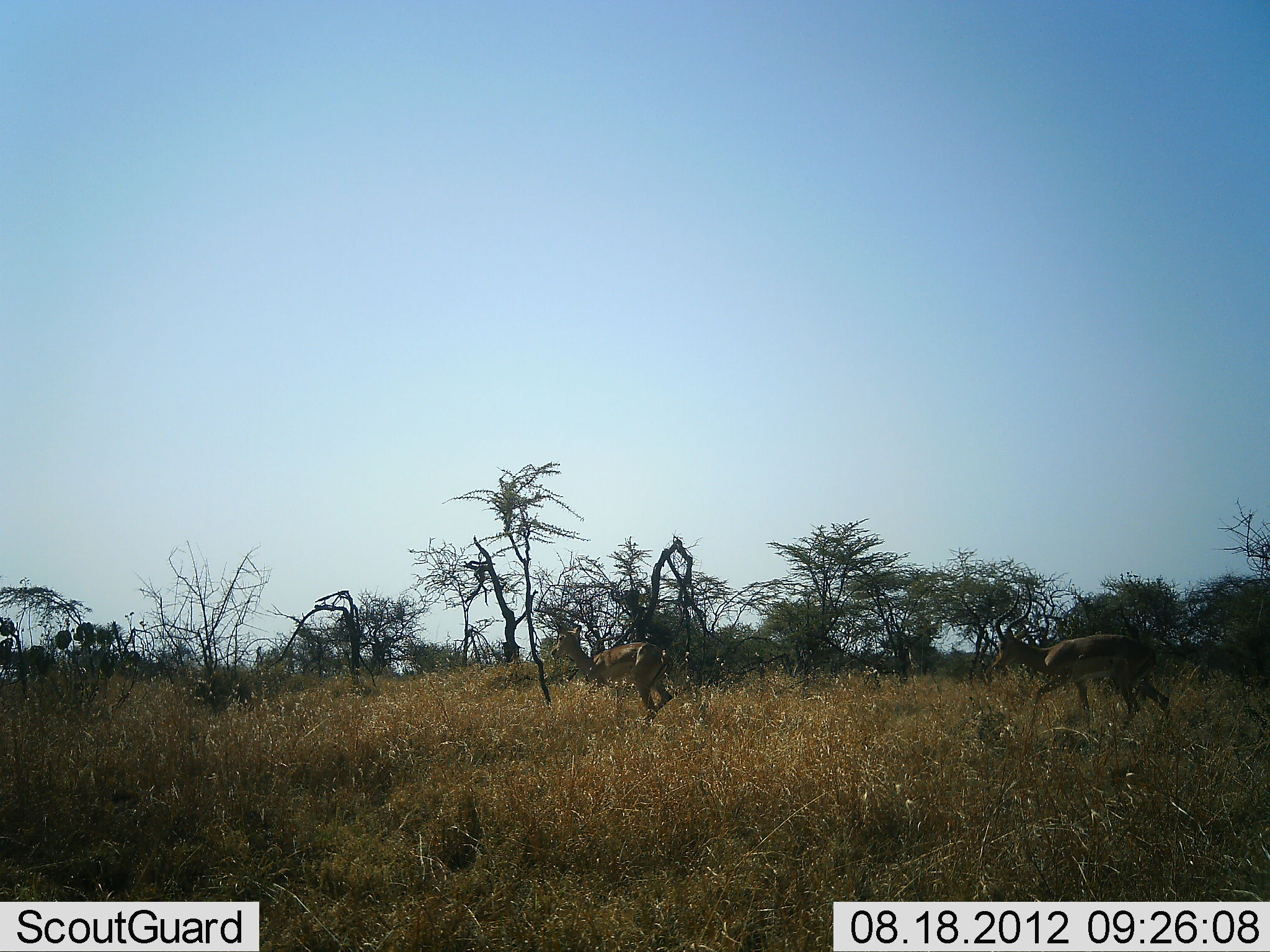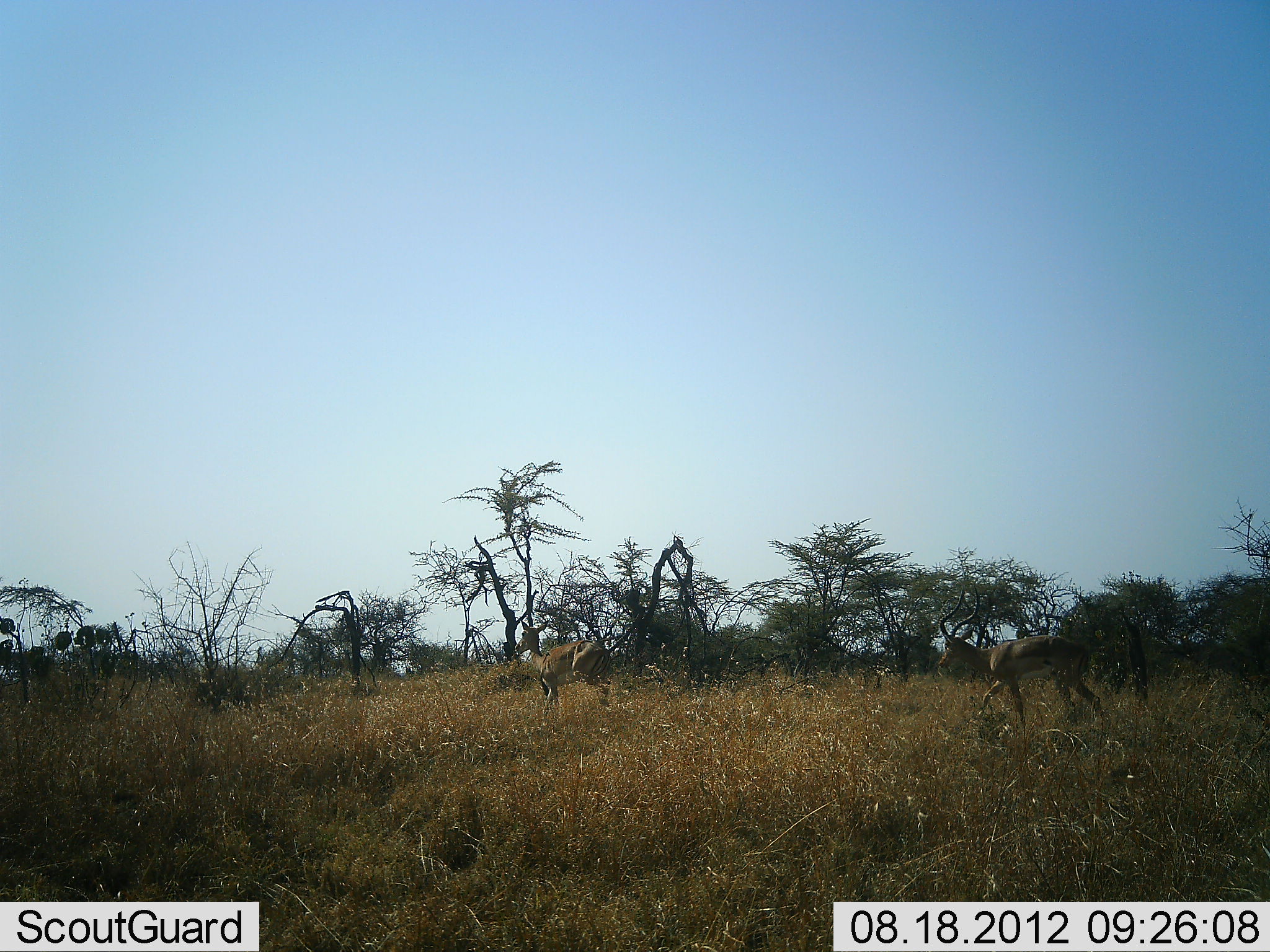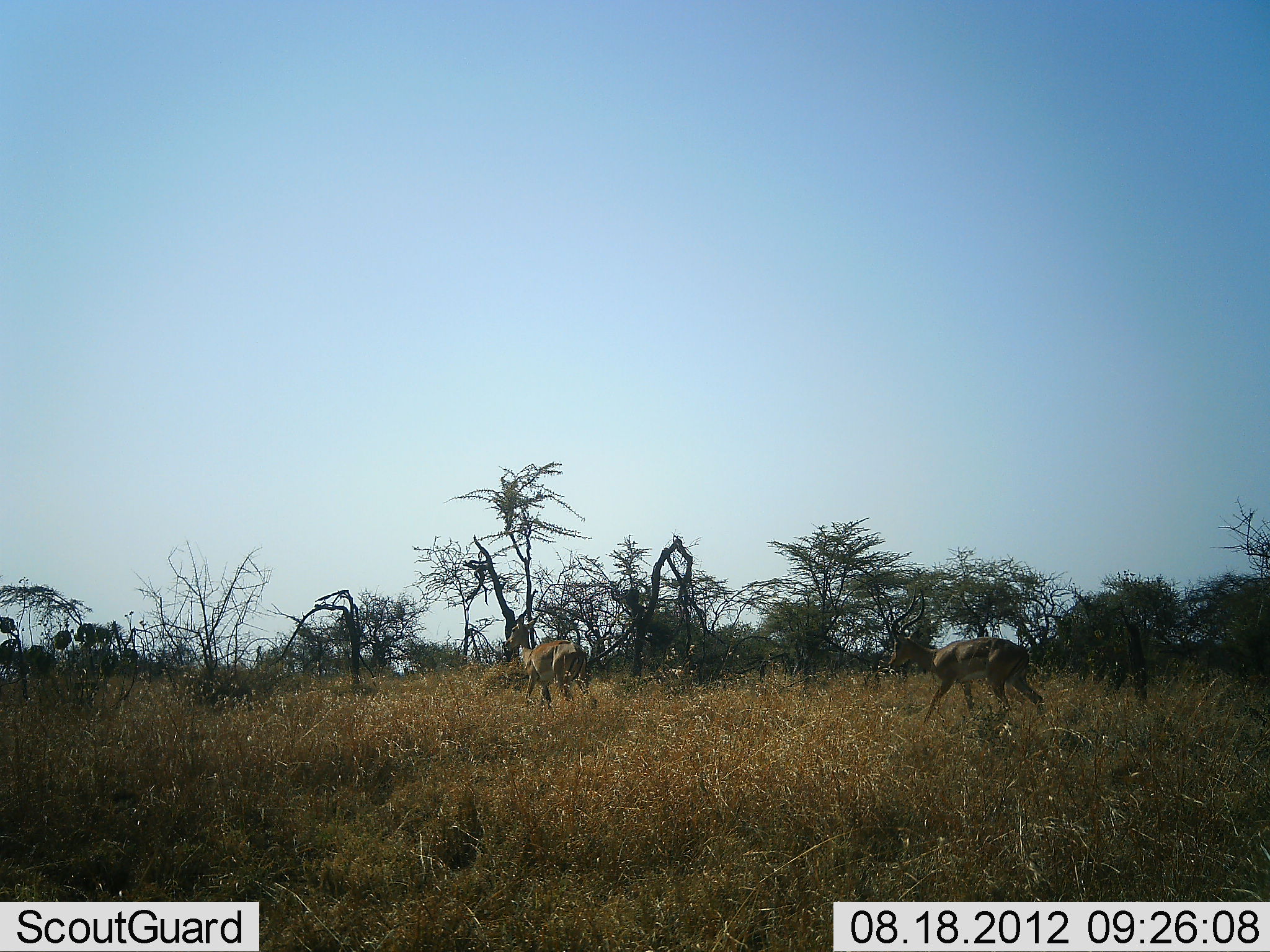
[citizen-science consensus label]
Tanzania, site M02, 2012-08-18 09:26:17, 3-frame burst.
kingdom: Animalia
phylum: Chordata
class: Mammalia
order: Artiodactyla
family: Bovidae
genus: Aepyceros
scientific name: Aepyceros melampus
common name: impala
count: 2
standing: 10%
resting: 0%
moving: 100%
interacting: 0%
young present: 0%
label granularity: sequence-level